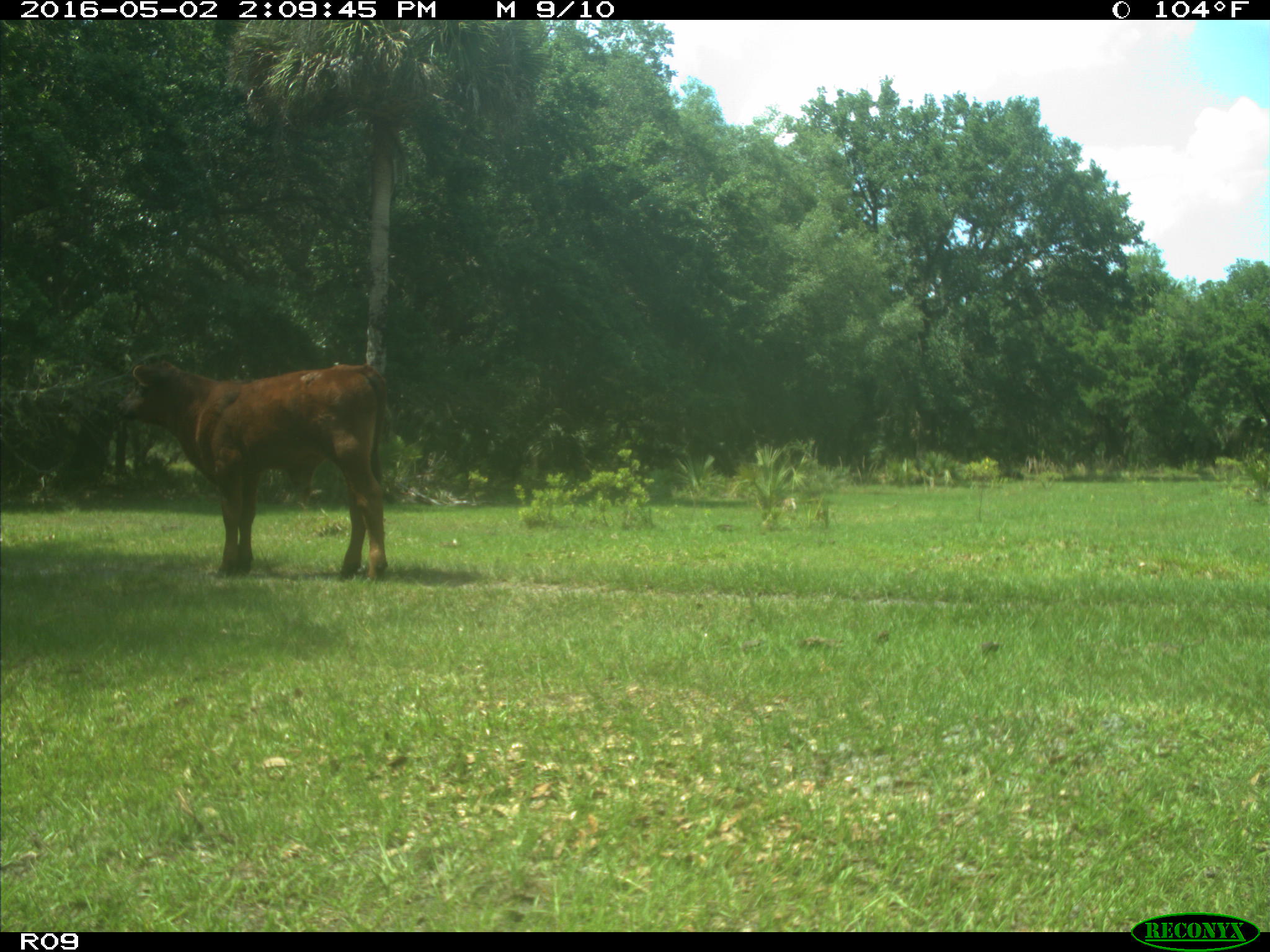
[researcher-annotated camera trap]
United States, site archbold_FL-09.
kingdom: Animalia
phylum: Chordata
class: Mammalia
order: Artiodactyla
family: Bovidae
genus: Bos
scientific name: Bos taurus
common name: domestic cow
Bos taurus (domestic cow).